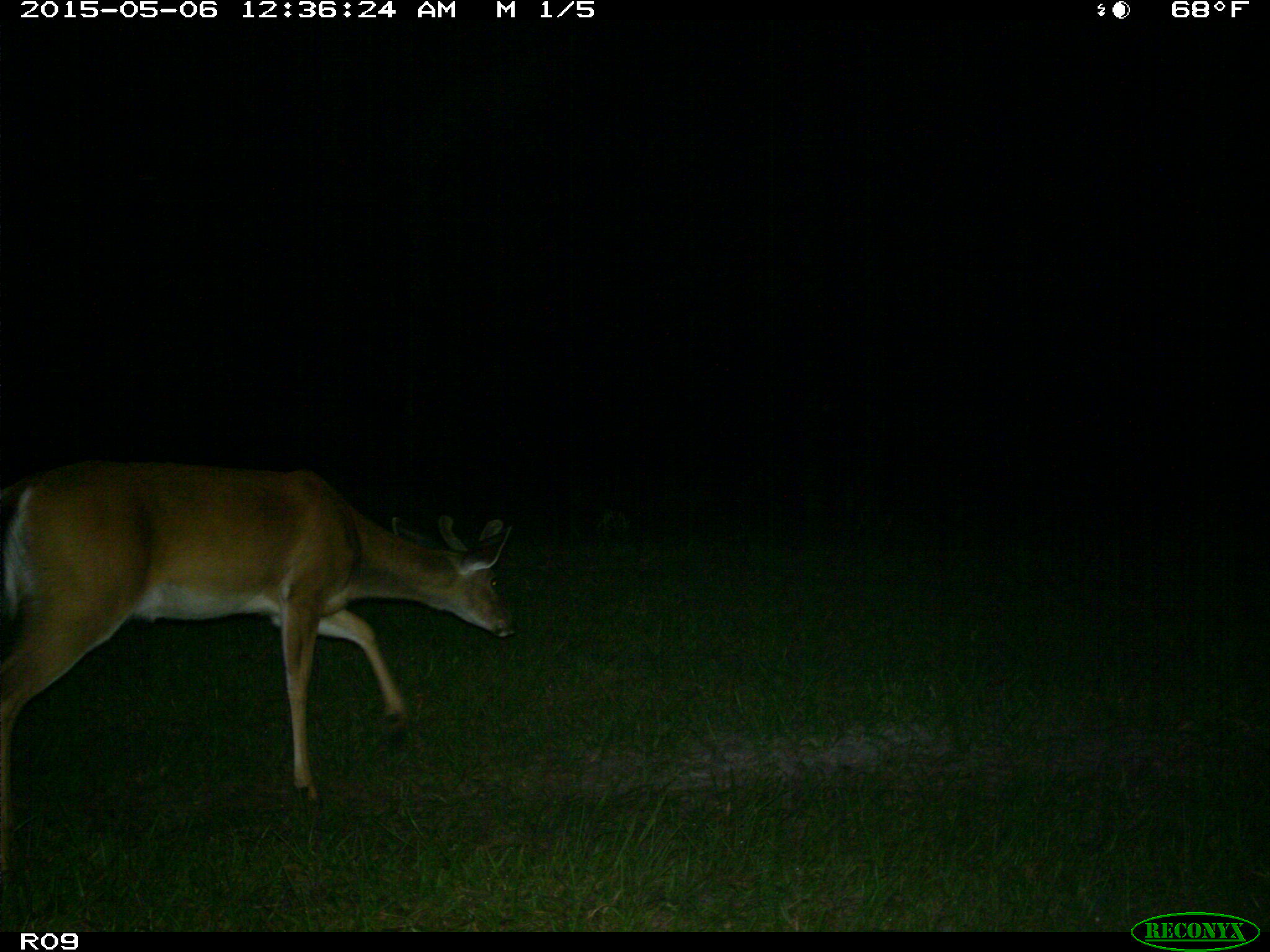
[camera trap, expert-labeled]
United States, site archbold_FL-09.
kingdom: Animalia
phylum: Chordata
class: Mammalia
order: Artiodactyla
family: Cervidae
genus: Odocoileus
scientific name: Odocoileus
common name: deer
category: unidentified deer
Unidentified deer (deer) (Odocoileus).